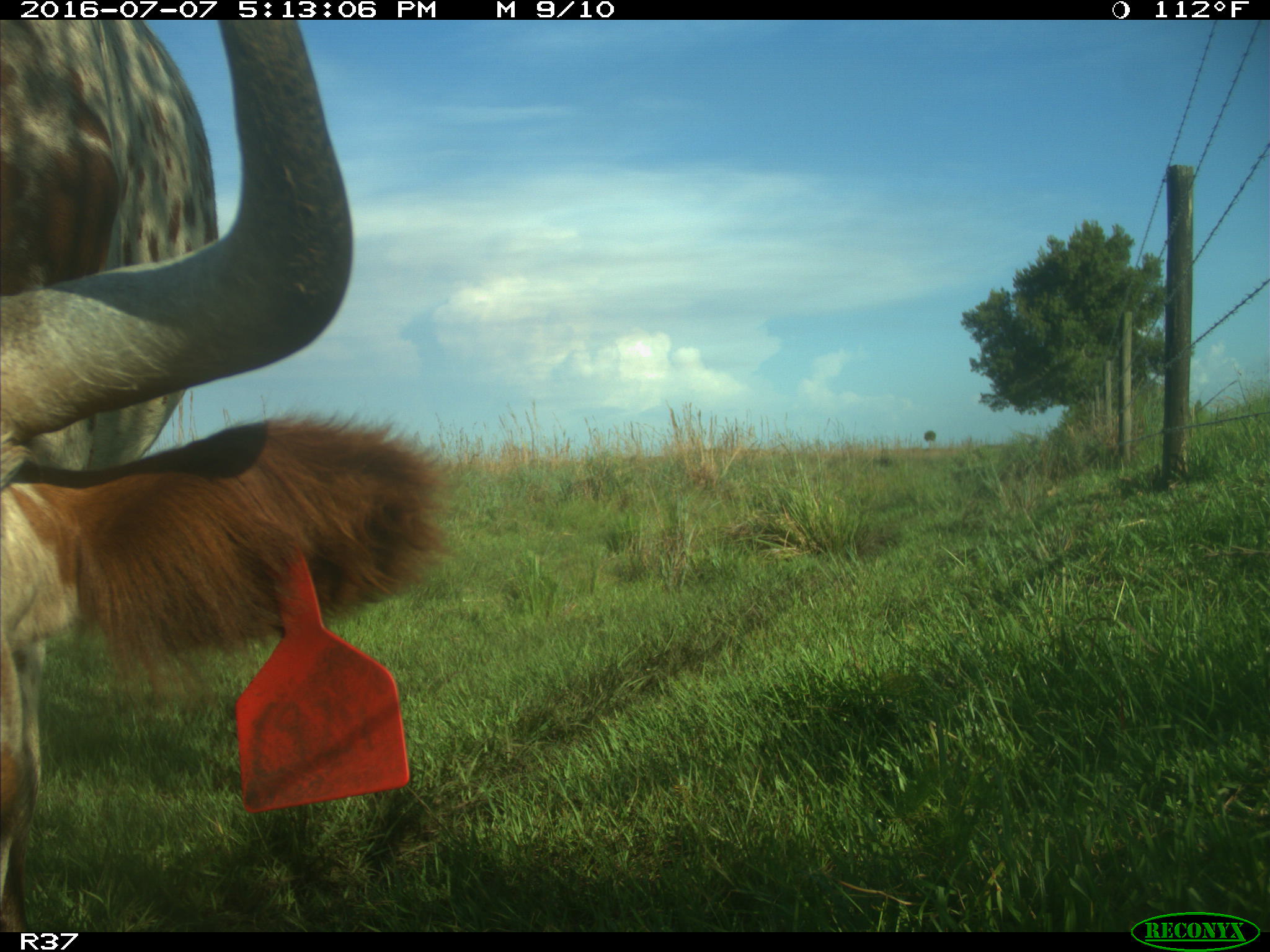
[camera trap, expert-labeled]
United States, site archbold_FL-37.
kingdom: Animalia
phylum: Chordata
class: Mammalia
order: Artiodactyla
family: Bovidae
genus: Bos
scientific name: Bos taurus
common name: domestic cow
Bos taurus (domestic cow).